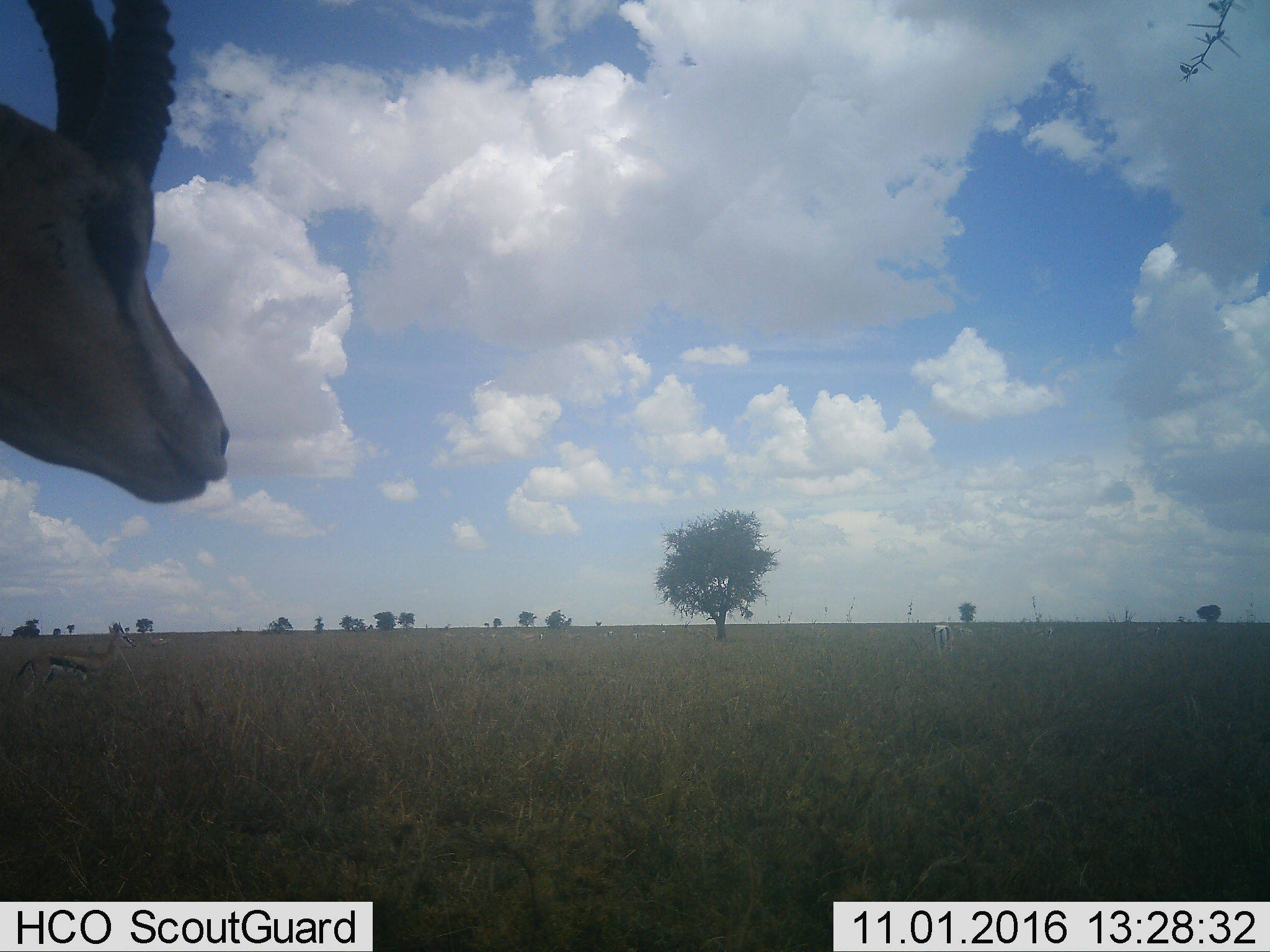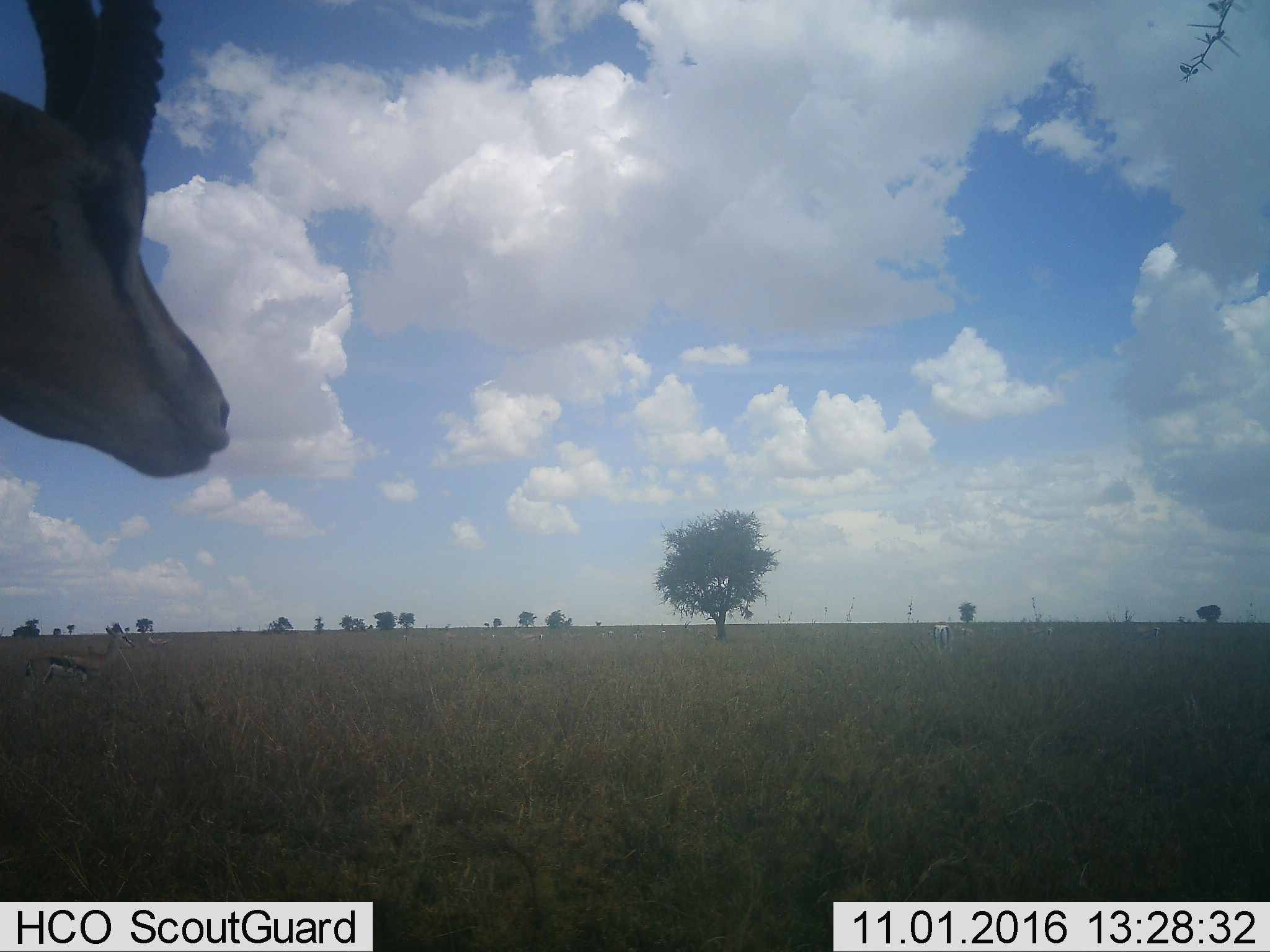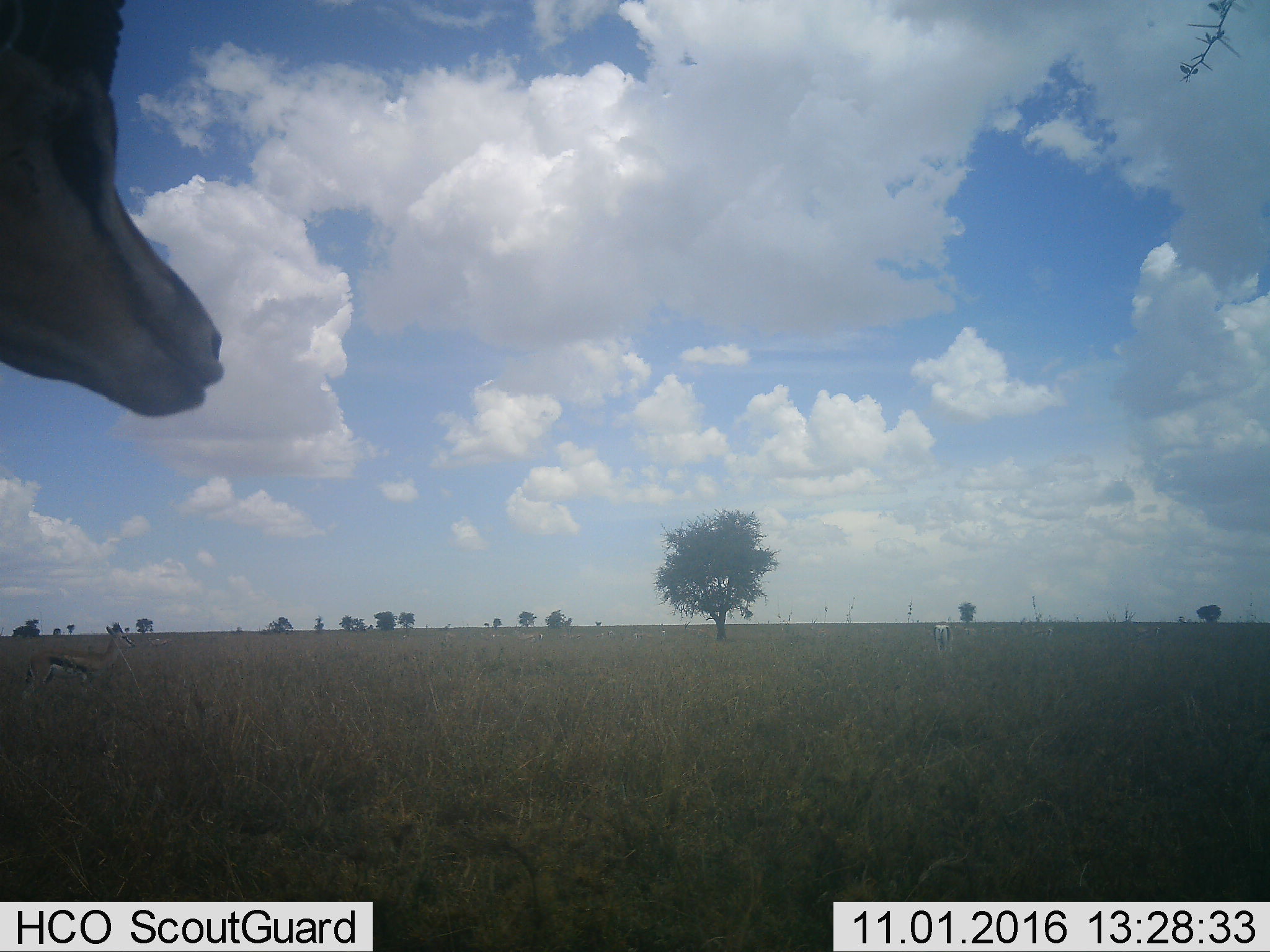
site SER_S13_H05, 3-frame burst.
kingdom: Animalia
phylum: Chordata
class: Mammalia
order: Artiodactyla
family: Bovidae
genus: Eudorcas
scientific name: Eudorcas thomsonii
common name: thomson's gazelle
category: gazellethomsons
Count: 7.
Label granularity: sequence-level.